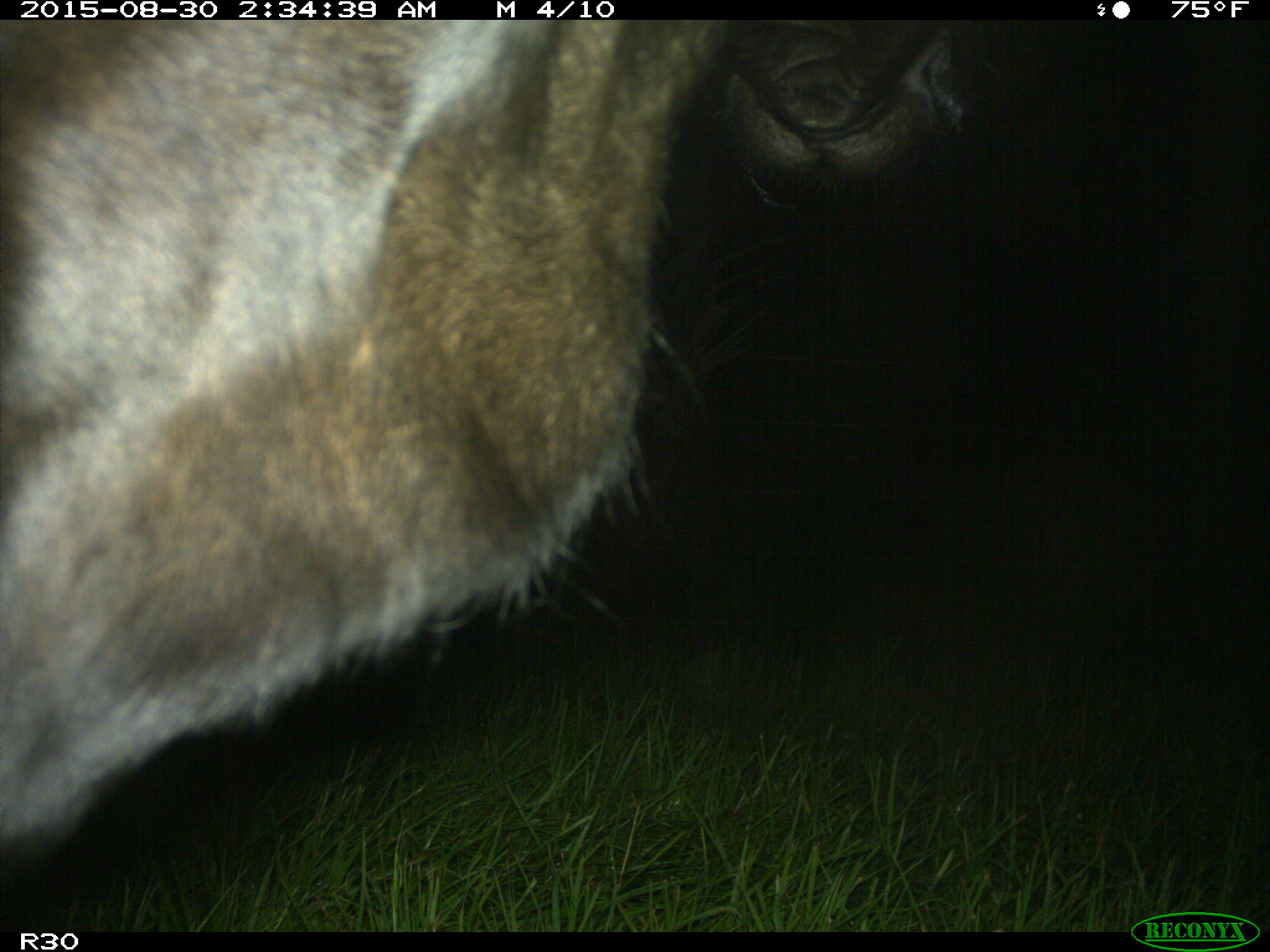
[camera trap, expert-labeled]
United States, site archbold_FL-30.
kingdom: Animalia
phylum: Chordata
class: Mammalia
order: Artiodactyla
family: Bovidae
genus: Bos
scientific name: Bos taurus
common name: domestic cow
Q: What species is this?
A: Bos taurus (domestic cow).